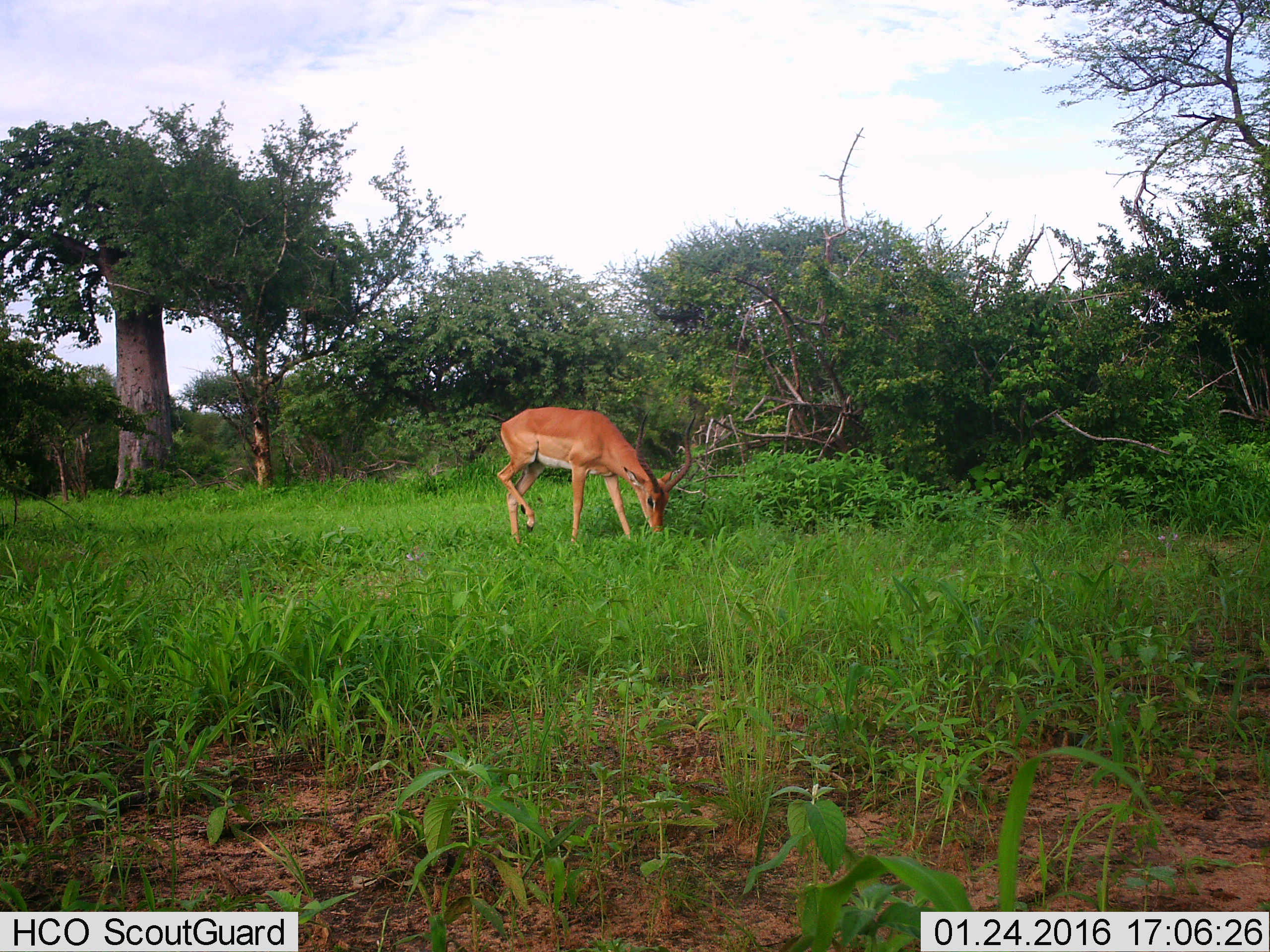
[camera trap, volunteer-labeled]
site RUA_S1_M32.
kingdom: Animalia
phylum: Chordata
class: Mammalia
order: Artiodactyla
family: Bovidae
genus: Aepyceros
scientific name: Aepyceros melampus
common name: impala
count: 1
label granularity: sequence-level